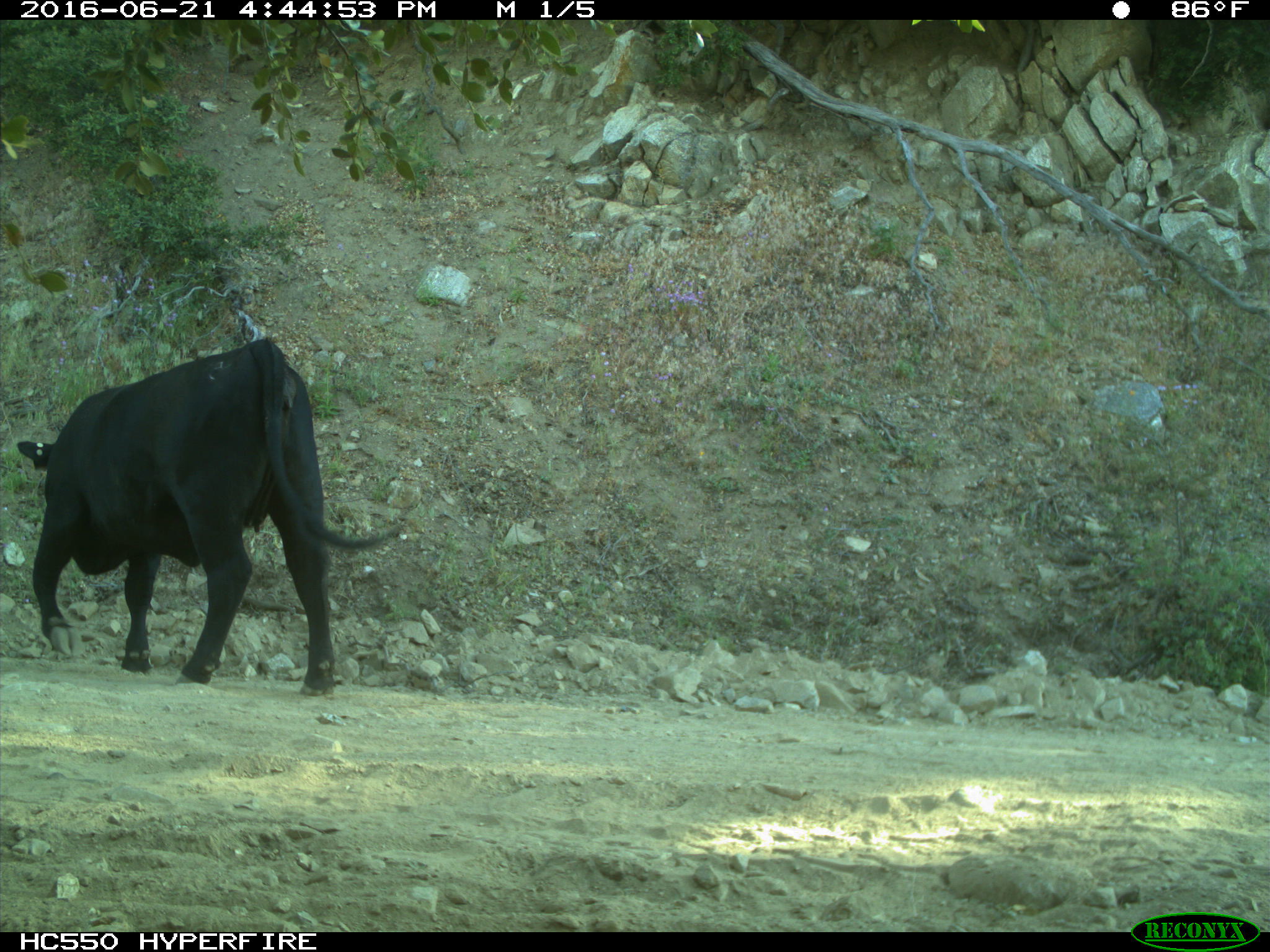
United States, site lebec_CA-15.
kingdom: Animalia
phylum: Chordata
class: Mammalia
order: Artiodactyla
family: Bovidae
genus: Bos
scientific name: Bos taurus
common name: domestic cow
Bos taurus (domestic cow).